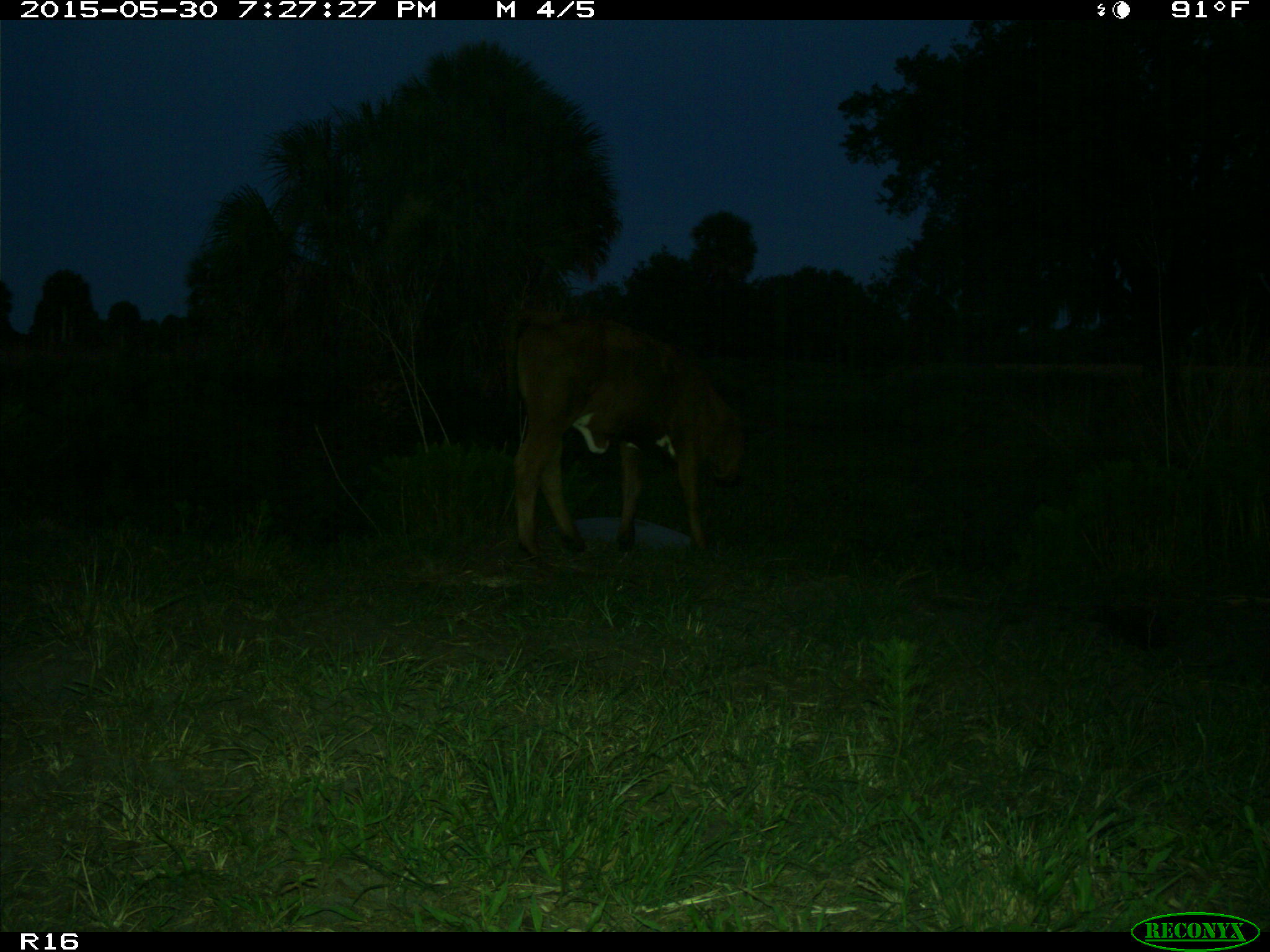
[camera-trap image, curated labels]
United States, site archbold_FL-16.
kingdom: Animalia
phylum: Chordata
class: Mammalia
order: Artiodactyla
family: Bovidae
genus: Bos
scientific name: Bos taurus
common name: domestic cow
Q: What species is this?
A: Bos taurus (domestic cow).